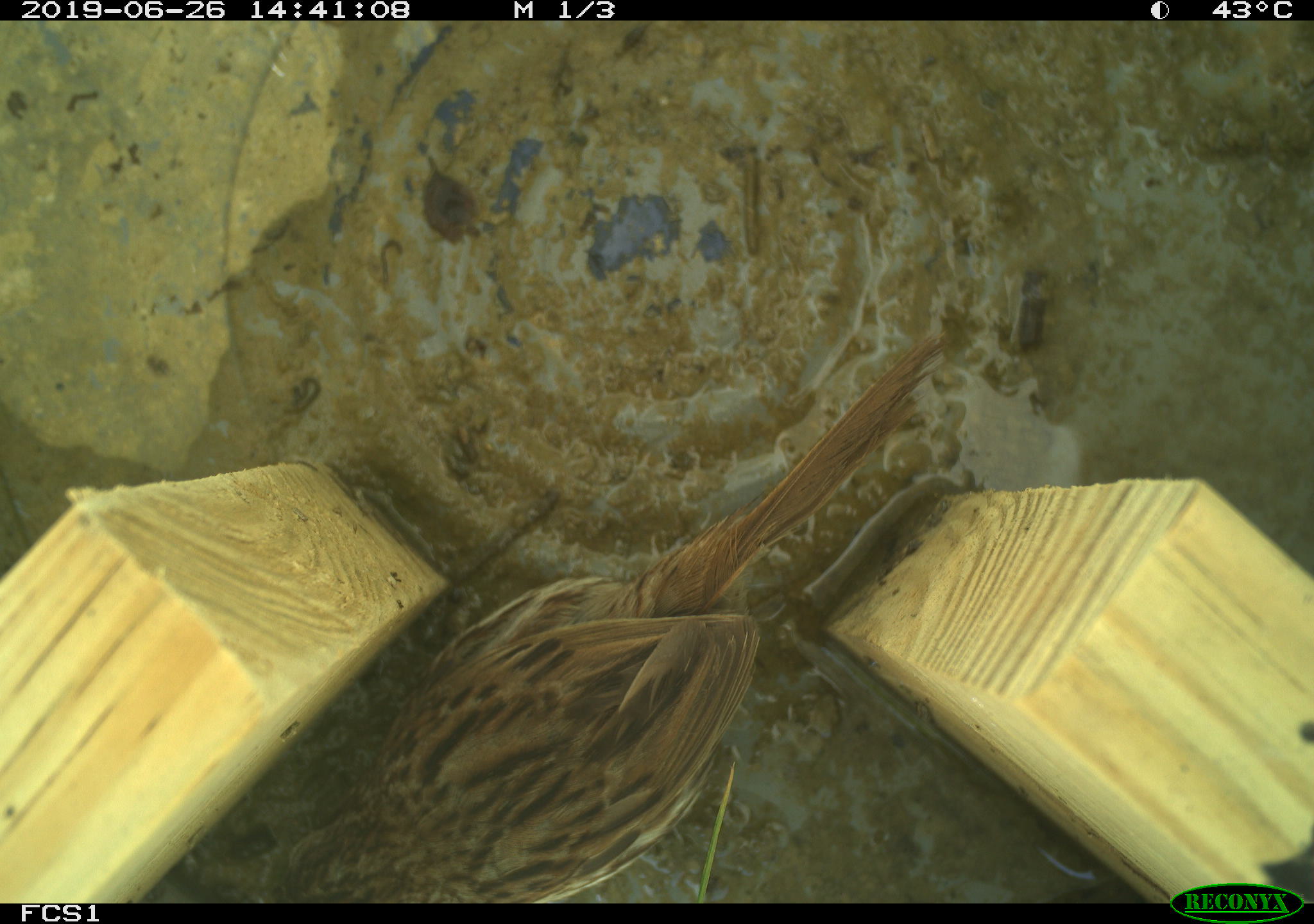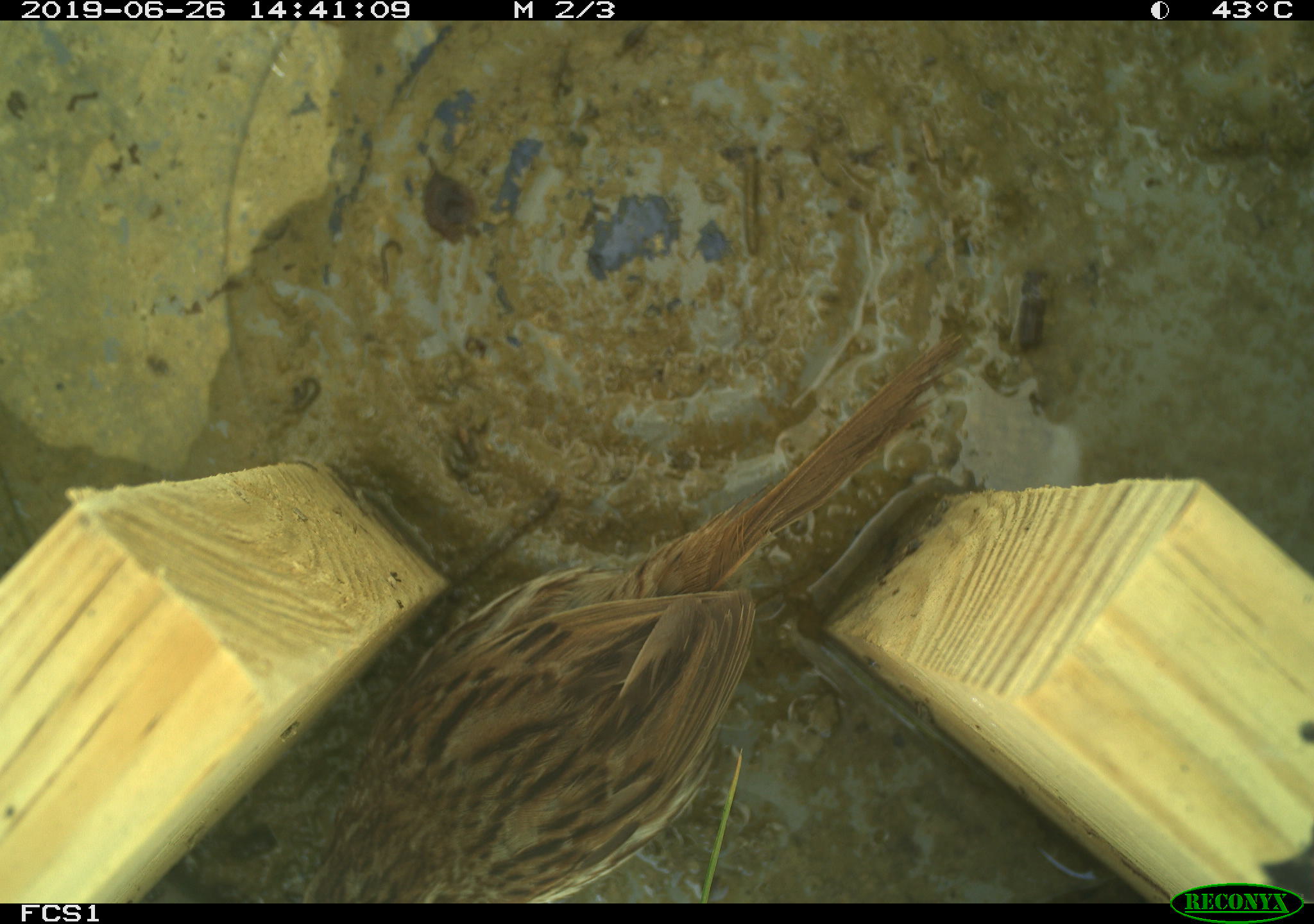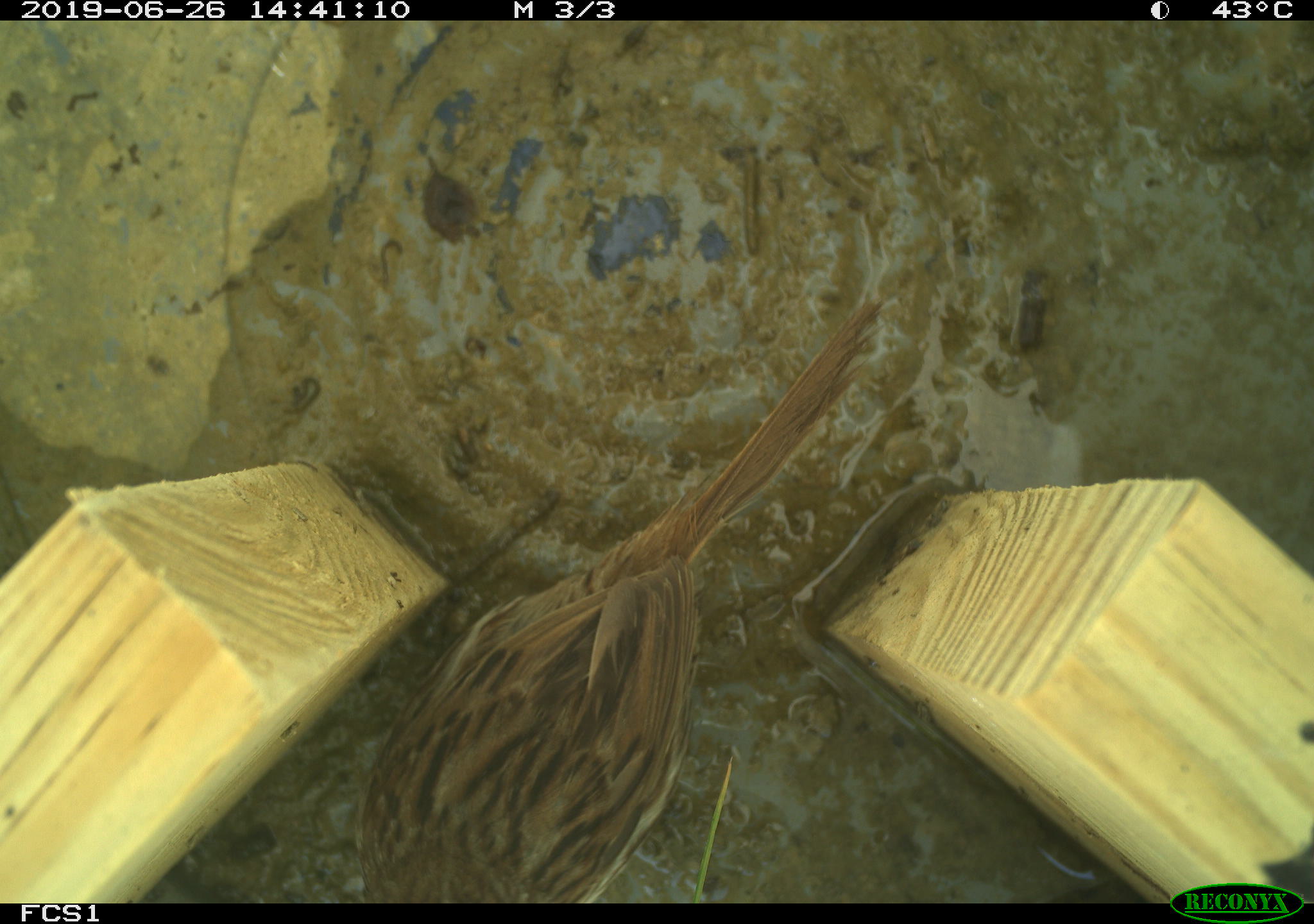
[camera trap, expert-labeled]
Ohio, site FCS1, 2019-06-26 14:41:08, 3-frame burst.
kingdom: Animalia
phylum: Chordata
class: Aves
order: Passeriformes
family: Passerellidae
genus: Melospiza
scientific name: Melospiza melodia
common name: song sparrow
Song sparrow (Melospiza melodia).